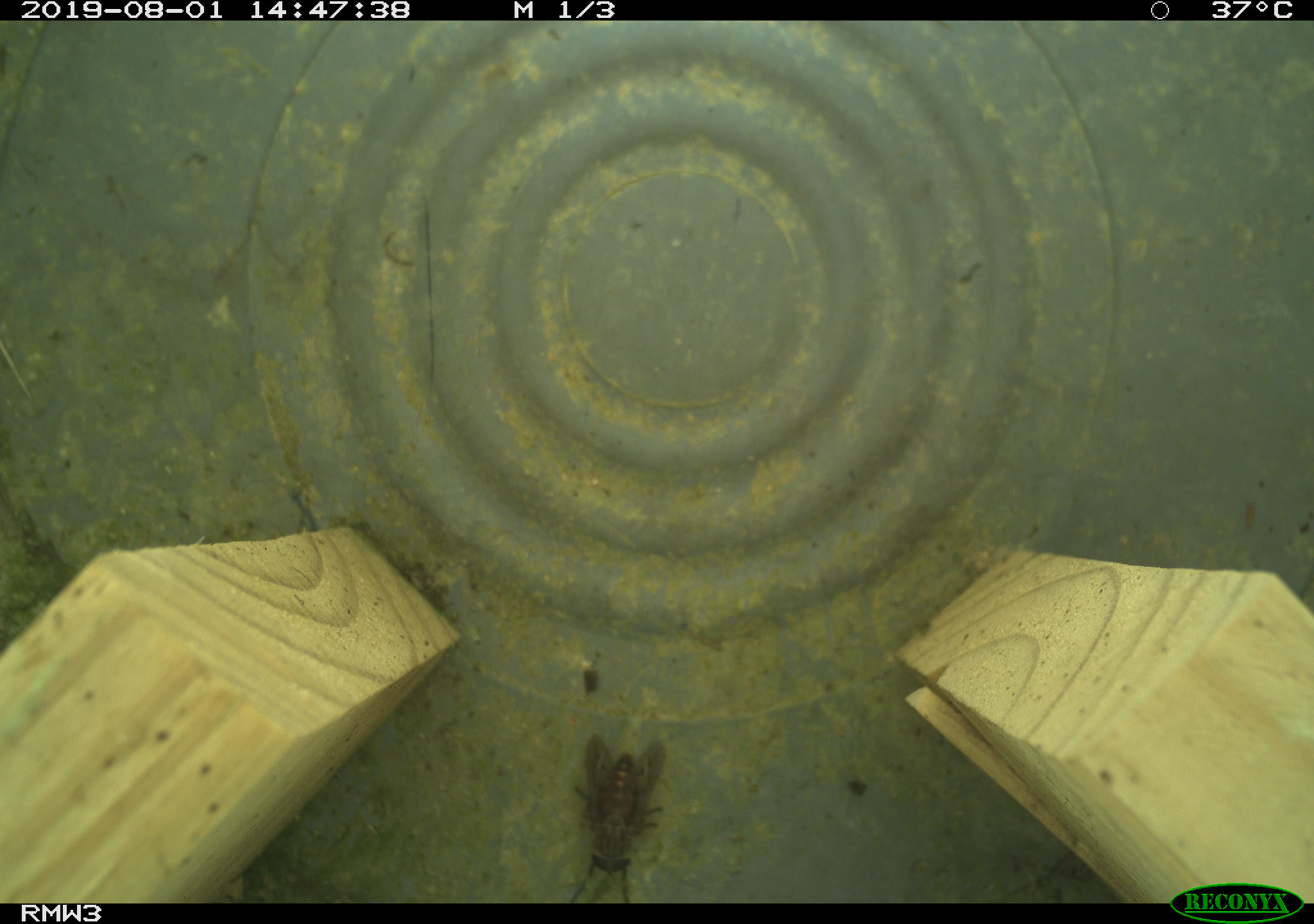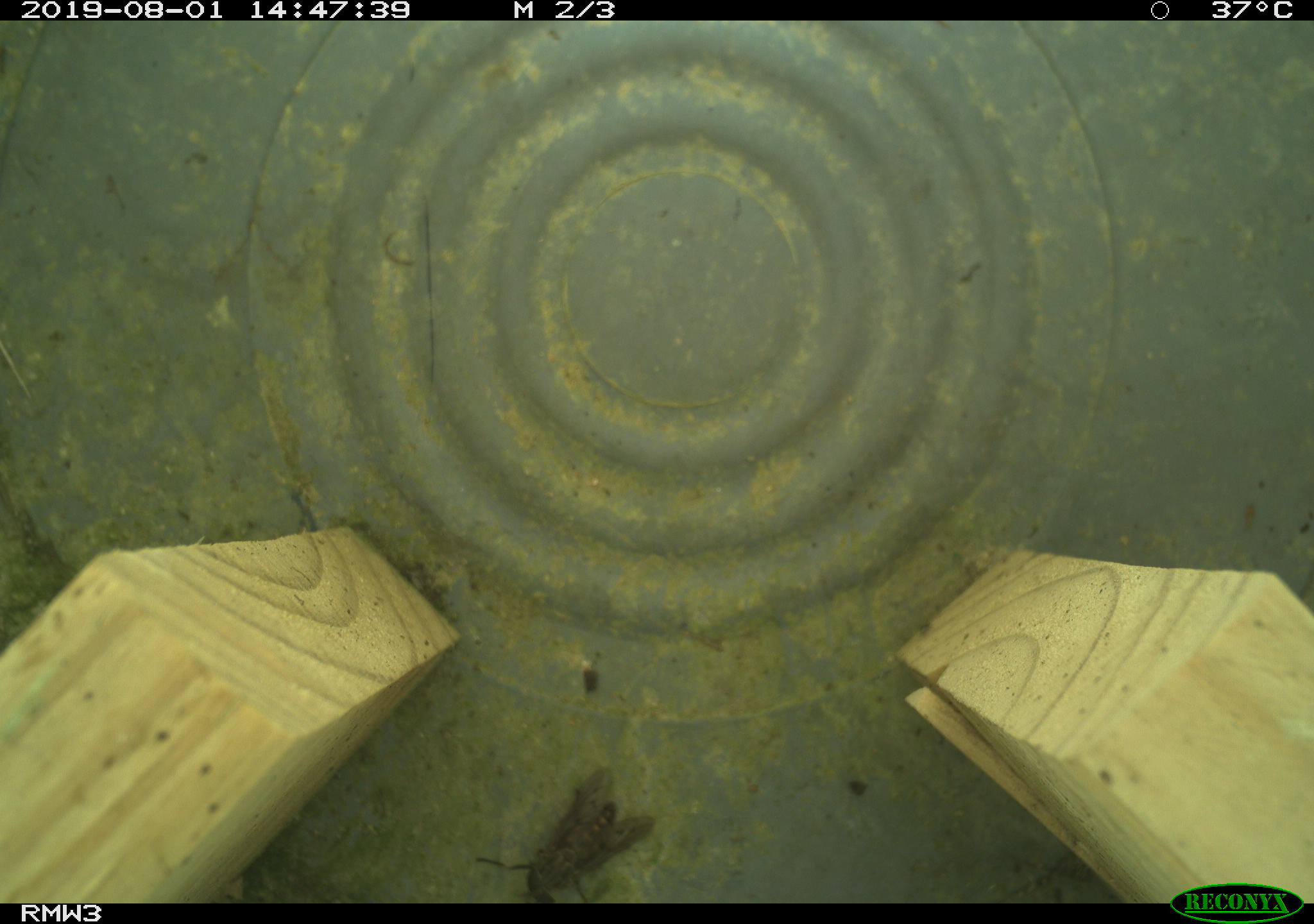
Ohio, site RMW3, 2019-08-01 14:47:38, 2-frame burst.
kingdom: Animalia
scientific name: Animalia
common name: animal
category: invertebrate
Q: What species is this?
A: Invertebrate (animal) (Animalia).